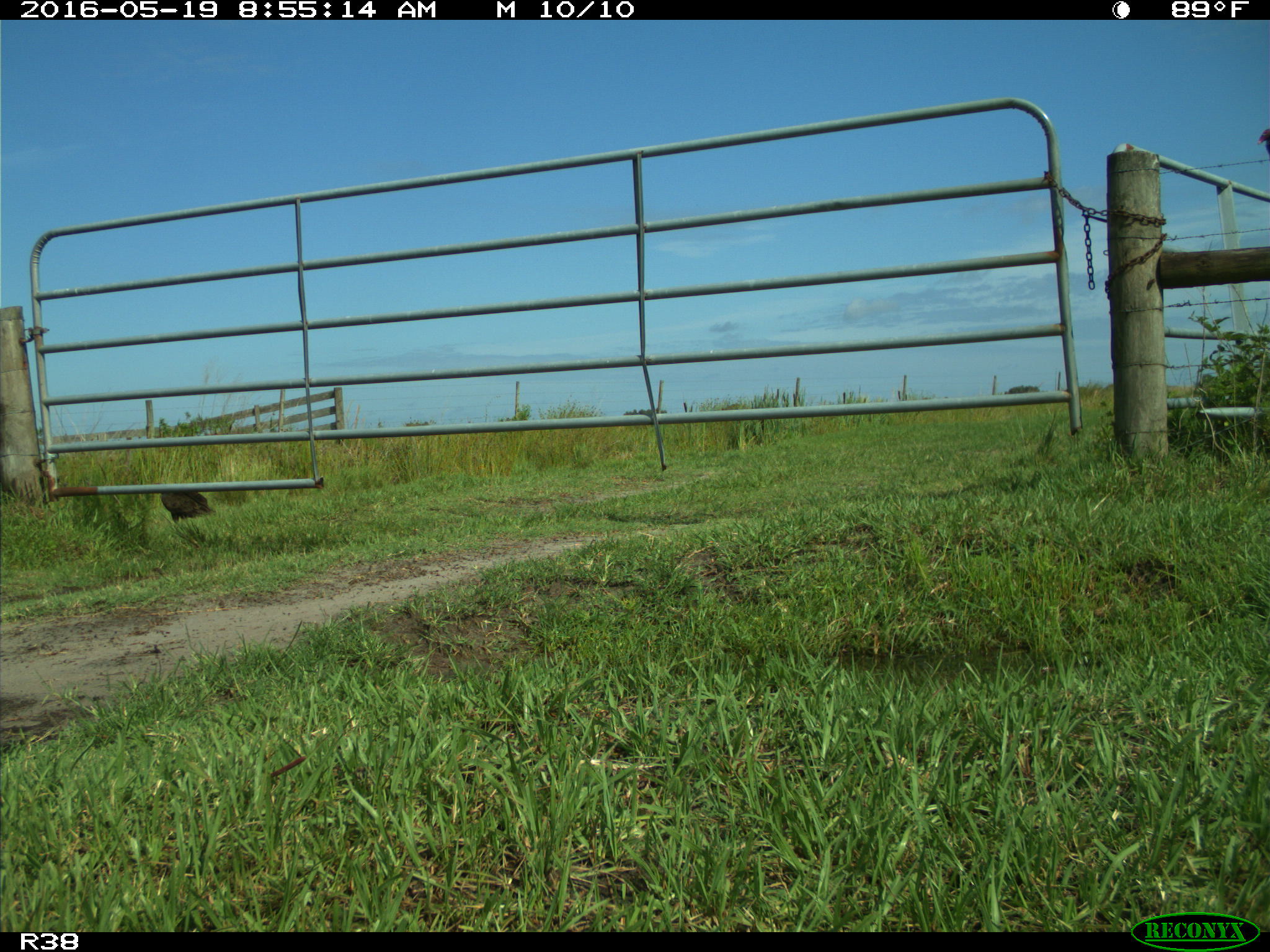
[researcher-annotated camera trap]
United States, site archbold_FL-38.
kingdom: Animalia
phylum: Chordata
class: Aves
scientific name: Aves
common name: birds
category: unidentified bird